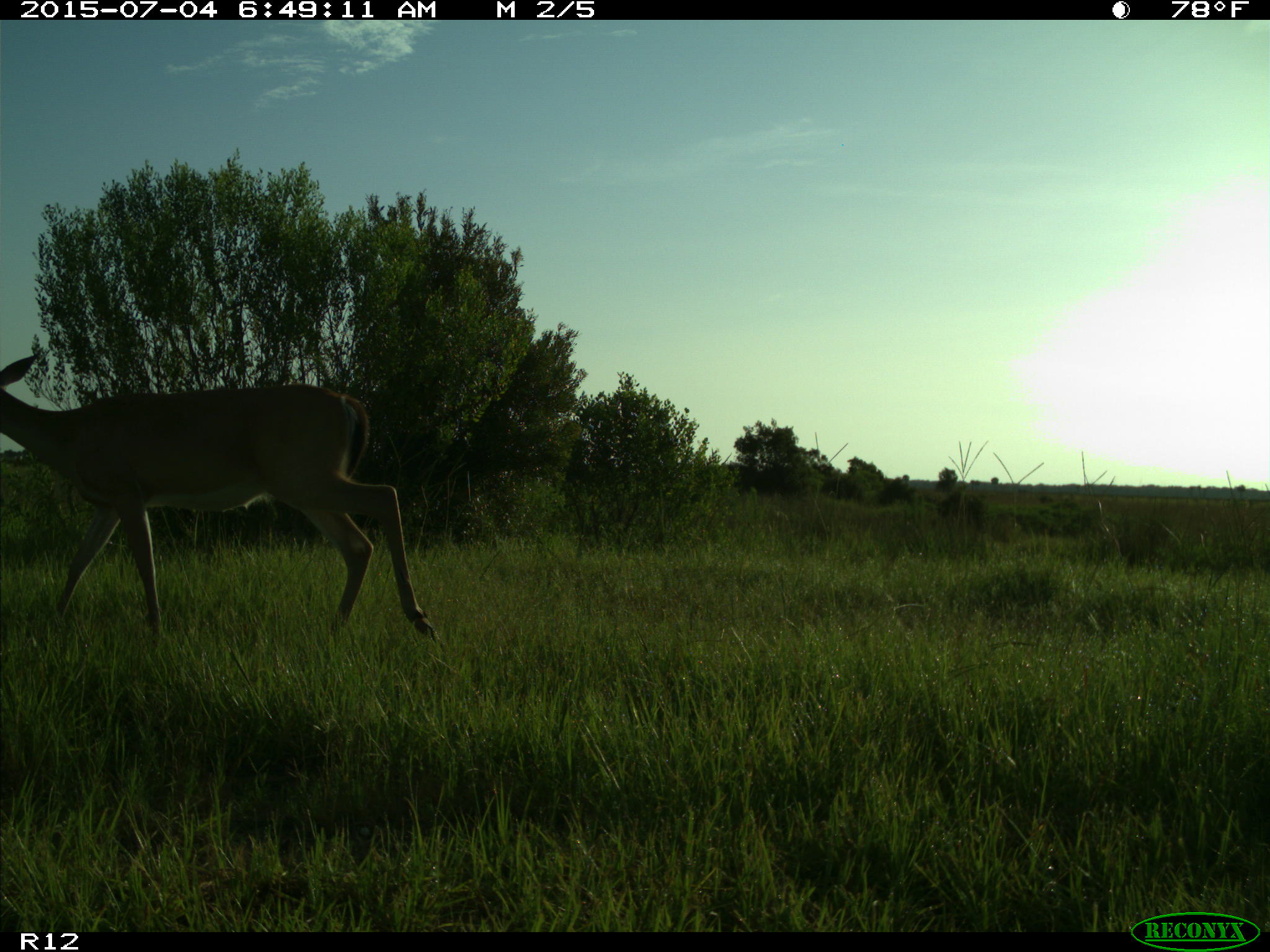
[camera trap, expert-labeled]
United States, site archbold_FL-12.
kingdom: Animalia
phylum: Chordata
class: Mammalia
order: Artiodactyla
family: Cervidae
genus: Odocoileus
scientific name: Odocoileus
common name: deer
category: unidentified deer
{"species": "unidentified deer (deer) (Odocoileus)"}